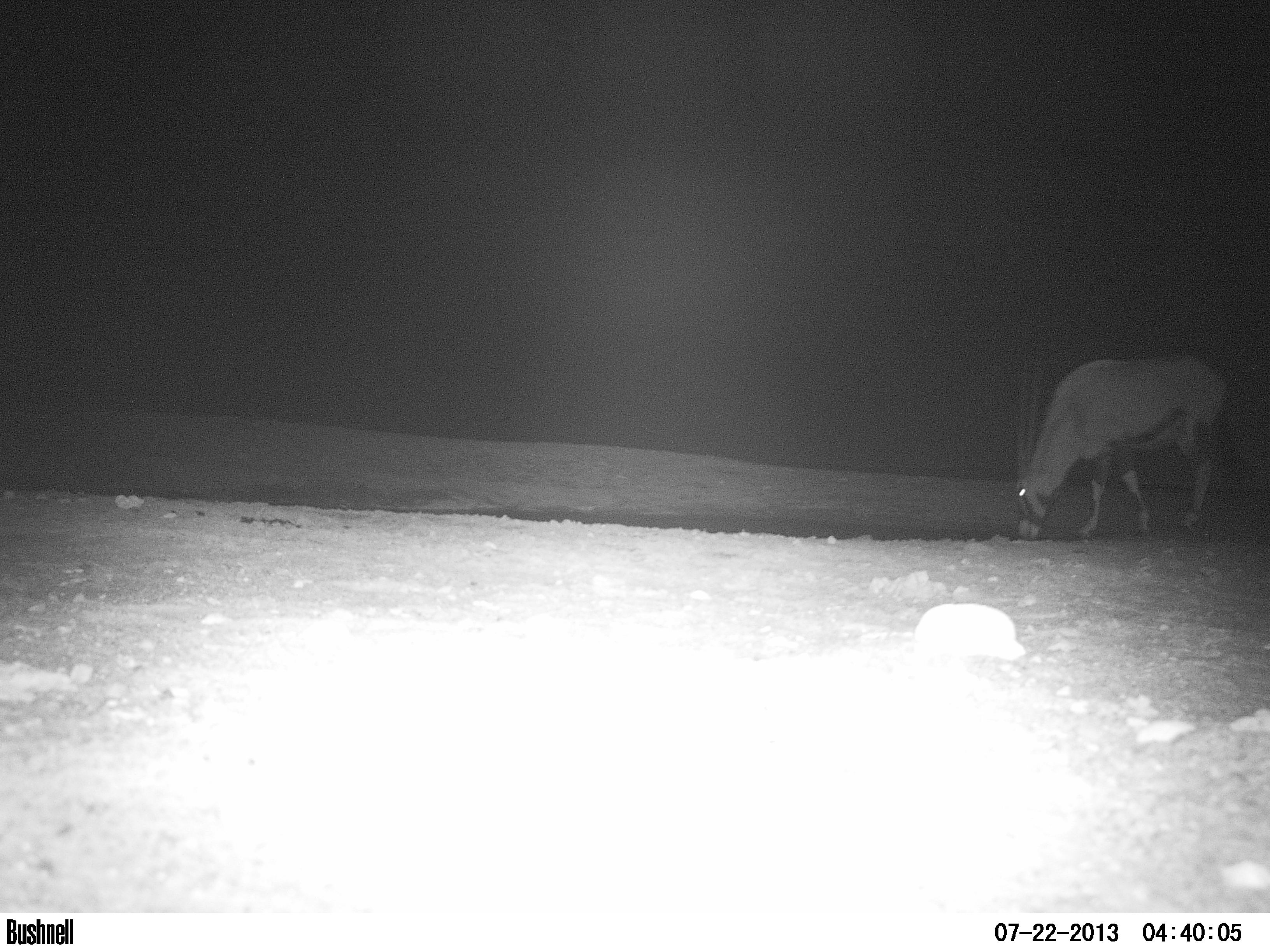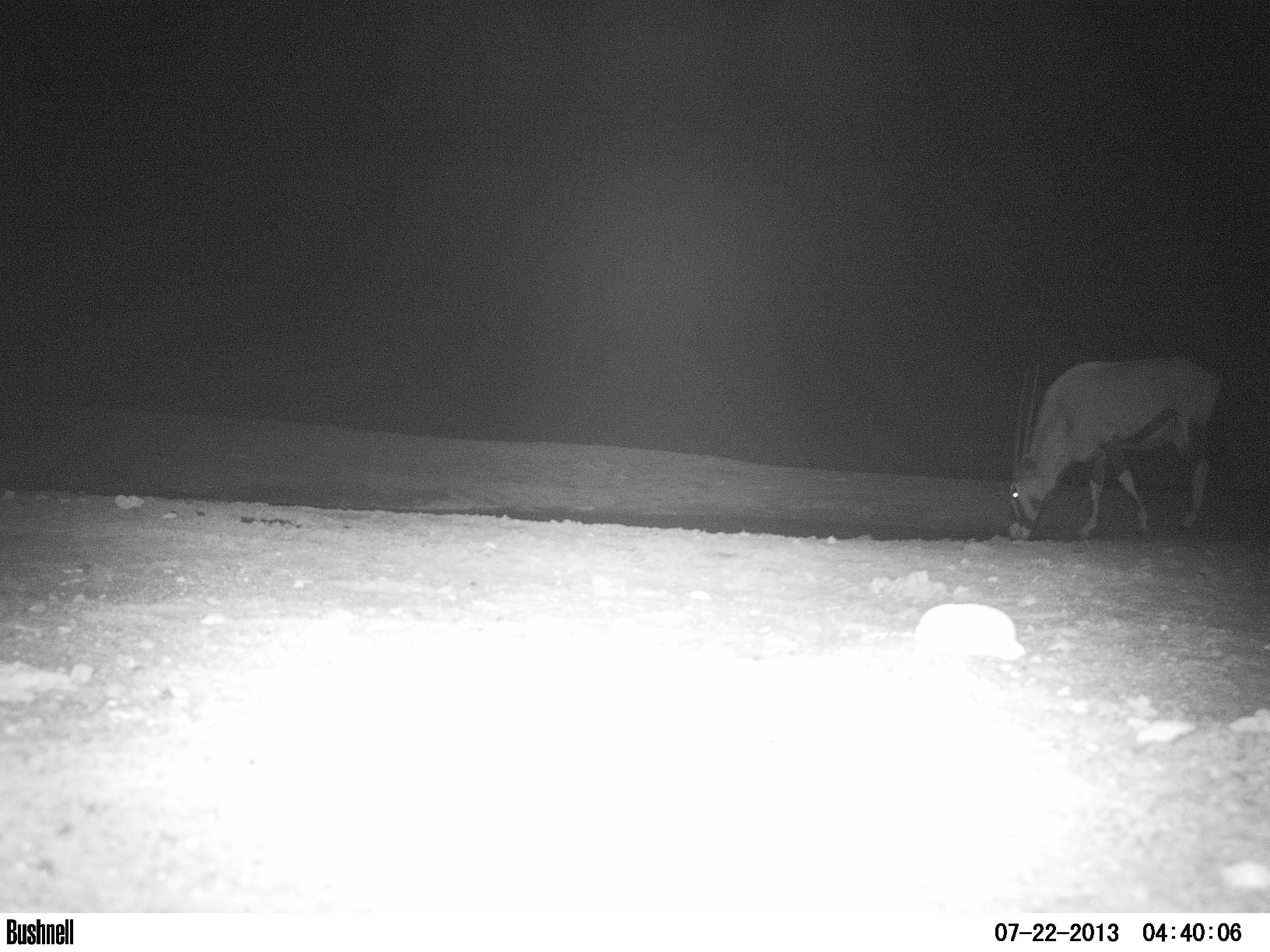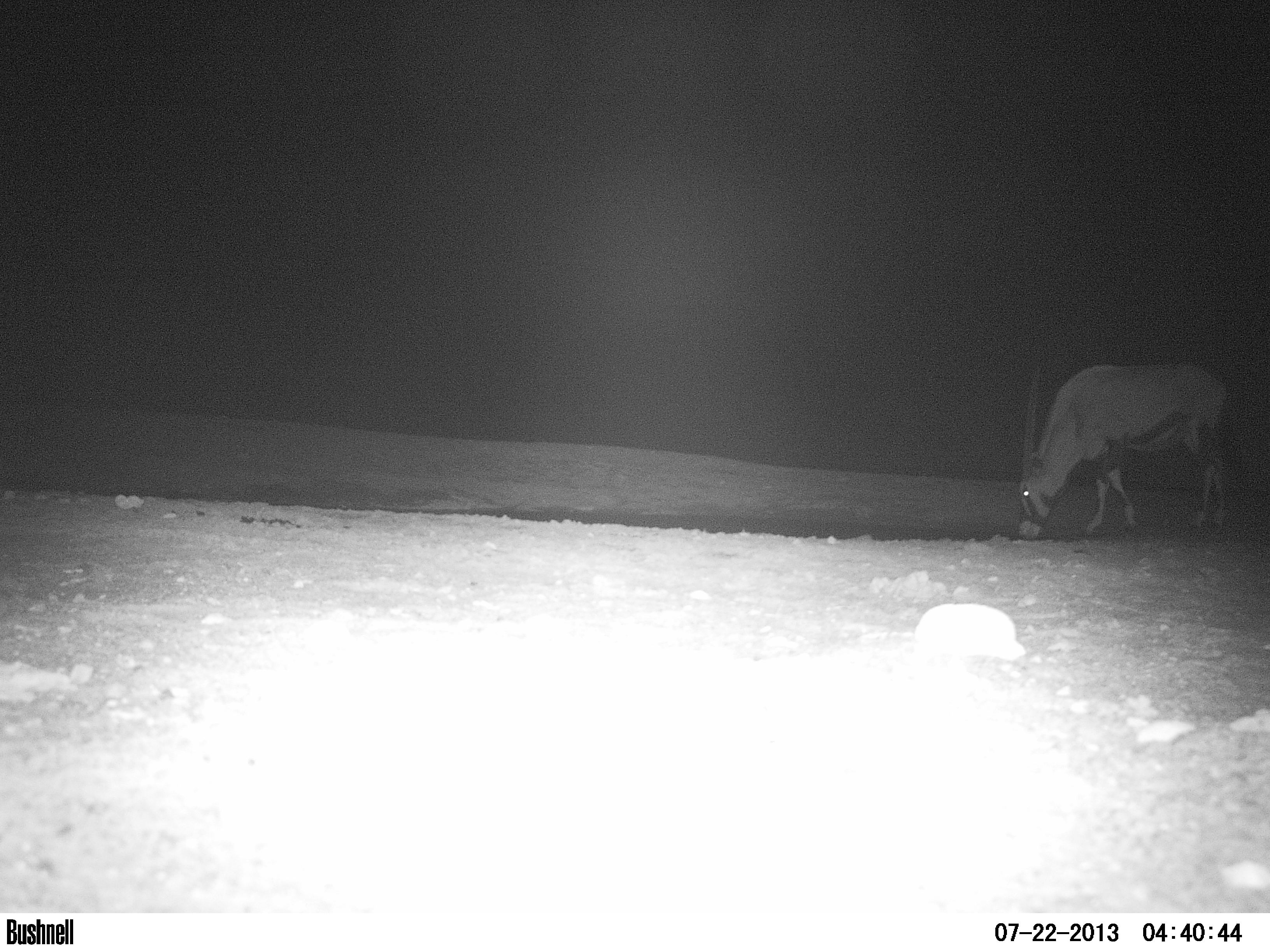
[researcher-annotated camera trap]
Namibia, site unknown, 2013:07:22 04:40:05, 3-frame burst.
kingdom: Animalia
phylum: Chordata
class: Aves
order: Struthioniformes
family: Struthionidae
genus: Struthio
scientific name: Struthio camelus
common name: common ostrich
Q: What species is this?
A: Struthio camelus (common ostrich).